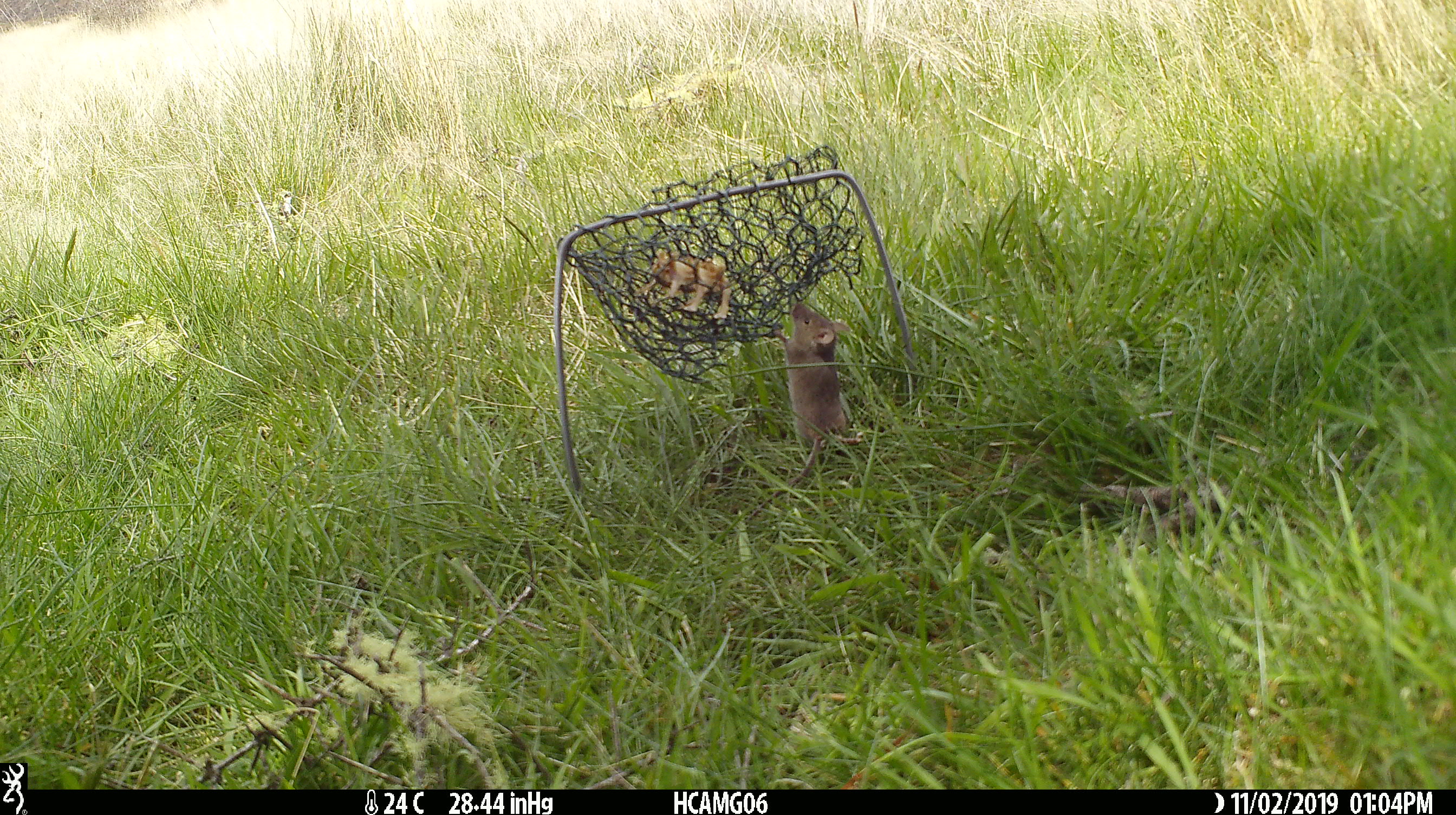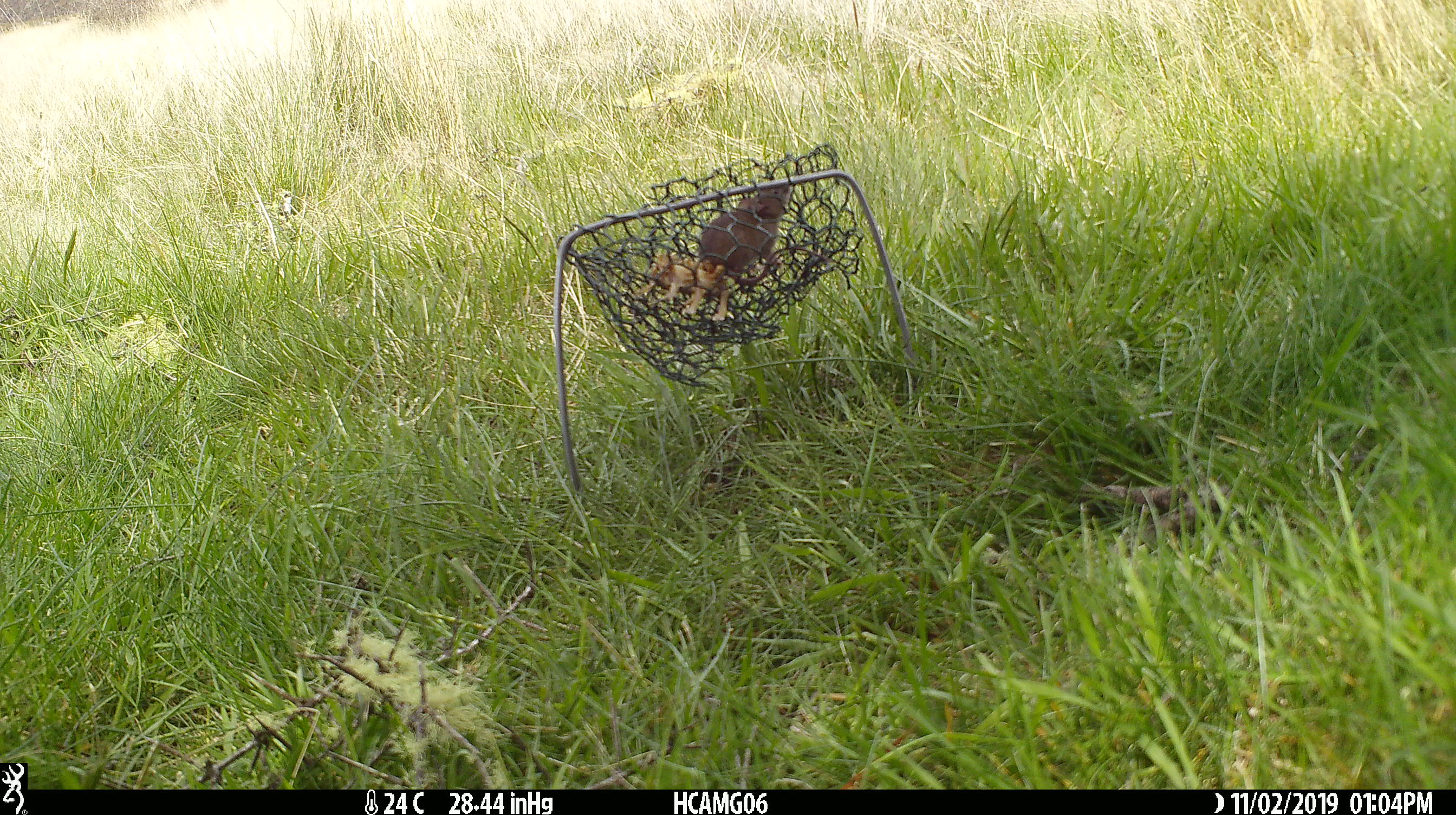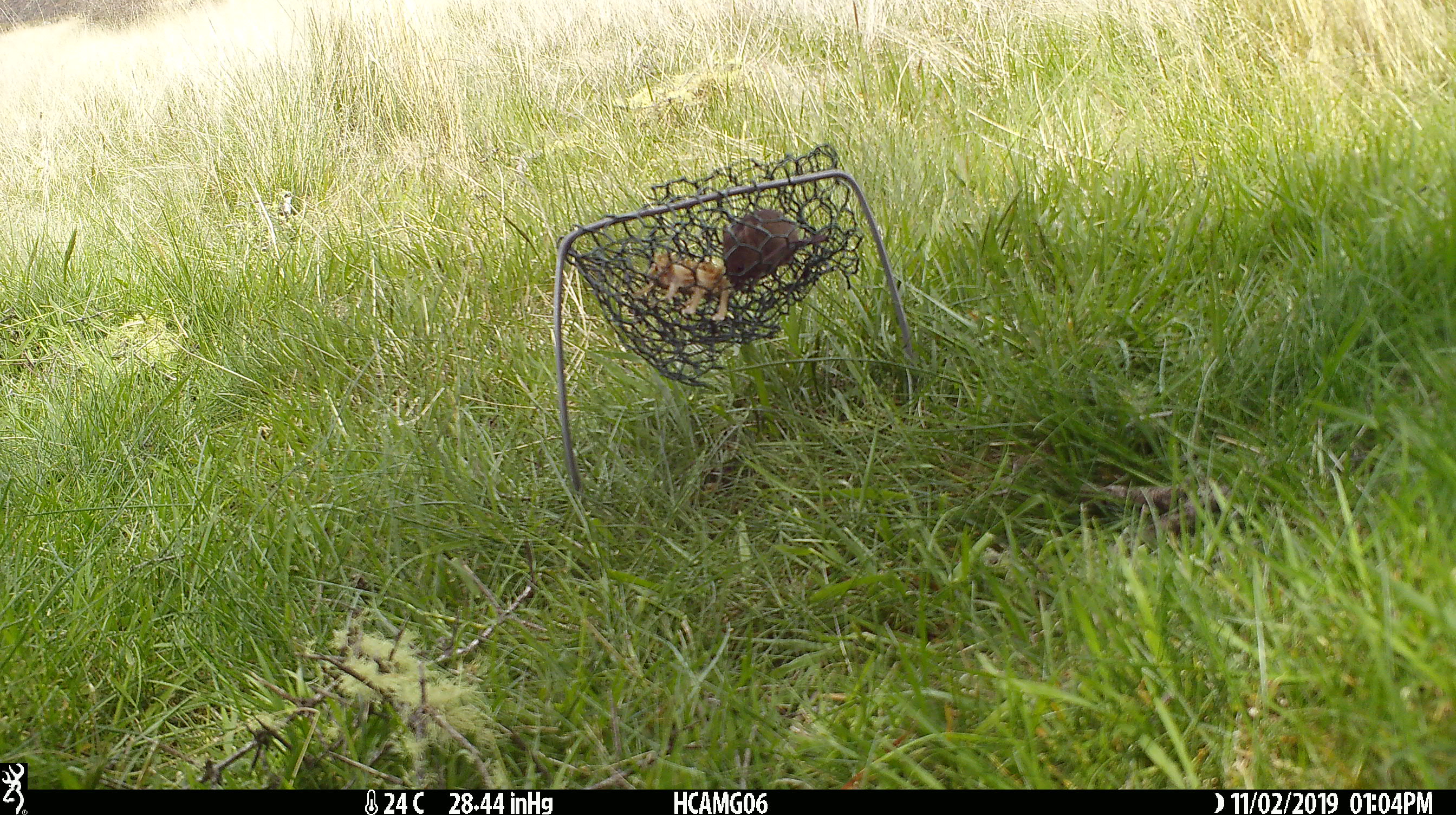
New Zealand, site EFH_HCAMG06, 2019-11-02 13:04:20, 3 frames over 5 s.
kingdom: Animalia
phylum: Chordata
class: Mammalia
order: Rodentia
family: Muridae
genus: Mus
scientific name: Mus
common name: mouse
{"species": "mouse (Mus)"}